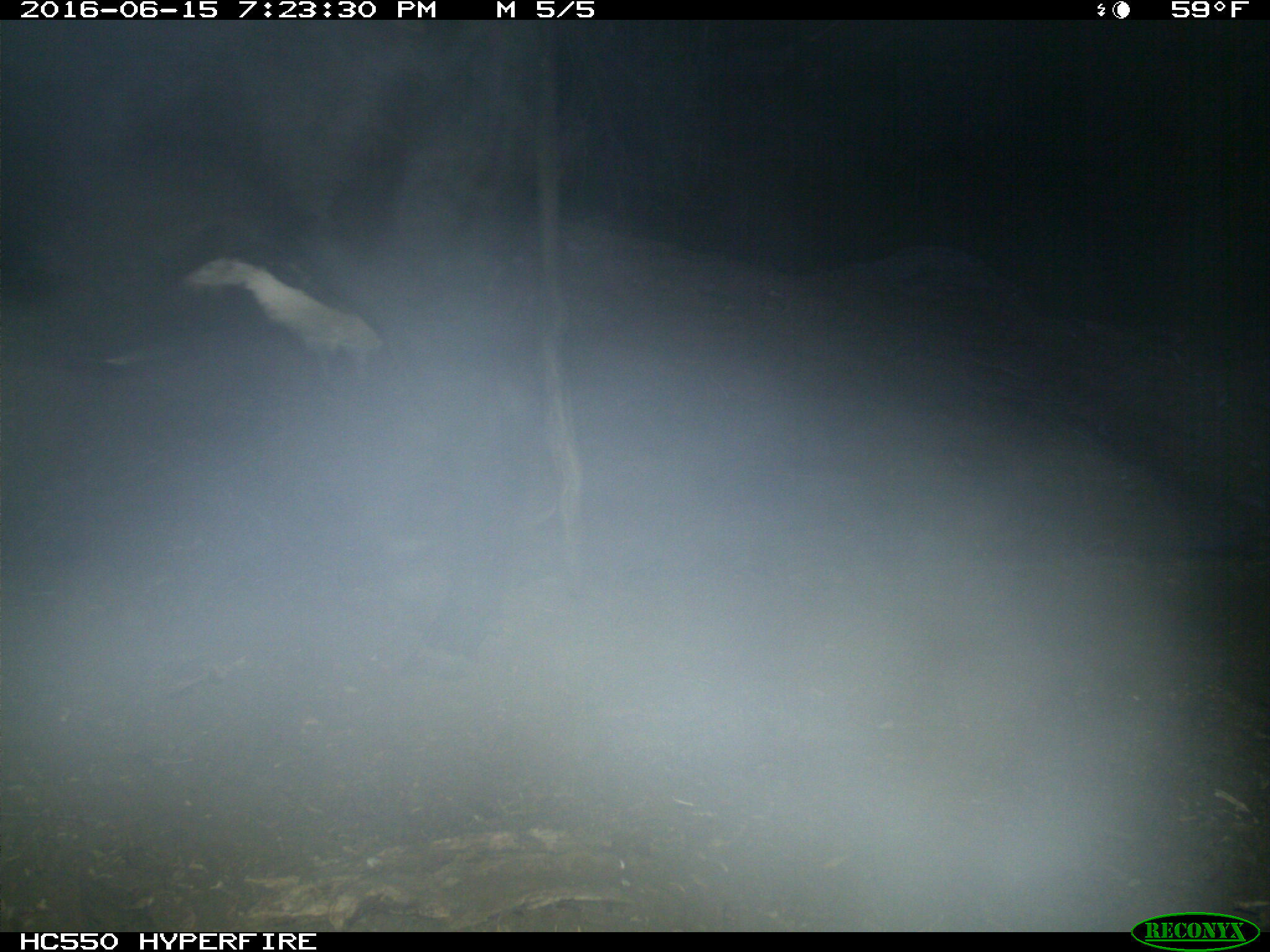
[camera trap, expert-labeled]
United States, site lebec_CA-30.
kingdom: Animalia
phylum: Chordata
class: Mammalia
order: Artiodactyla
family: Bovidae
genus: Bos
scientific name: Bos taurus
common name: domestic cow